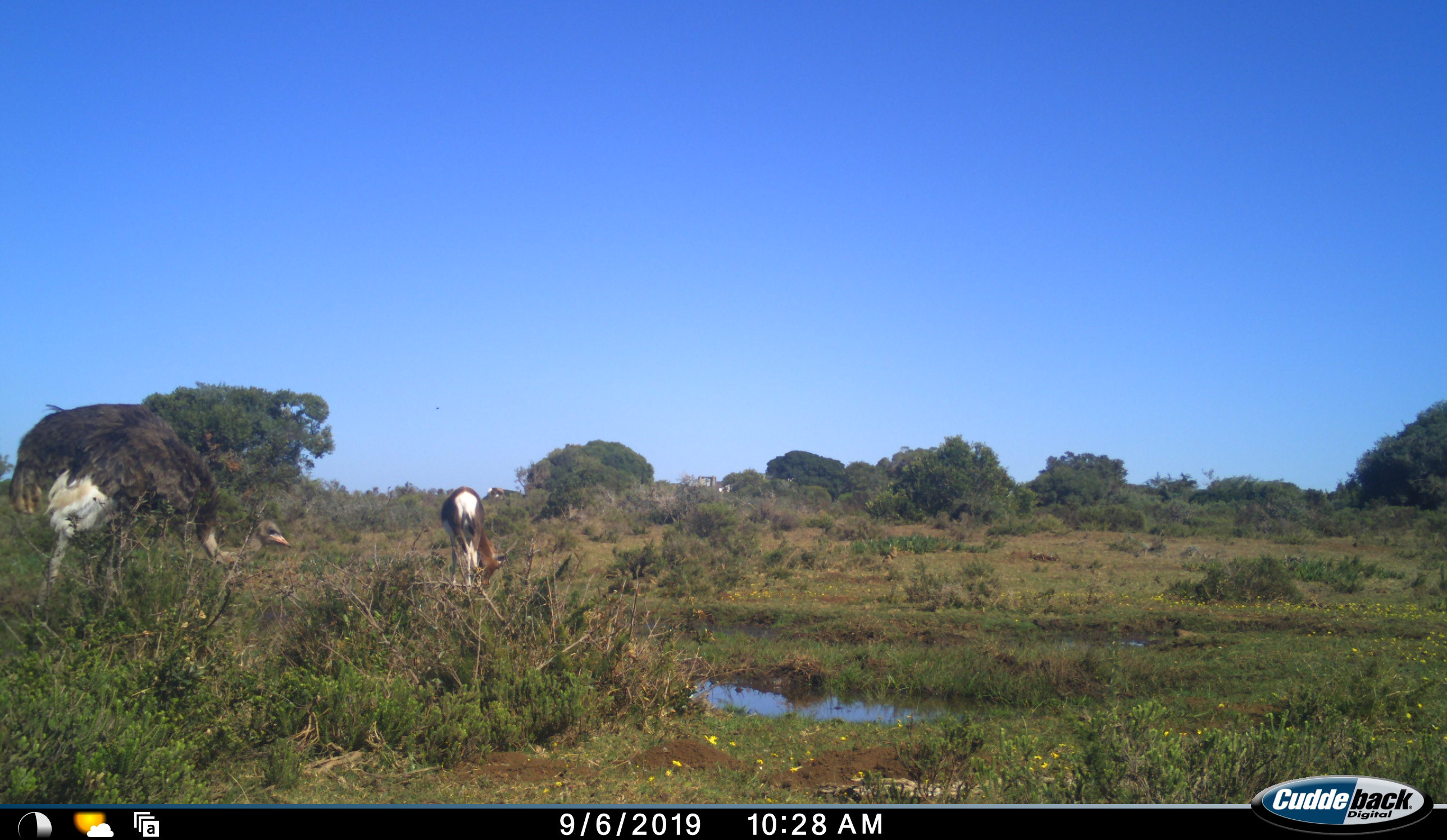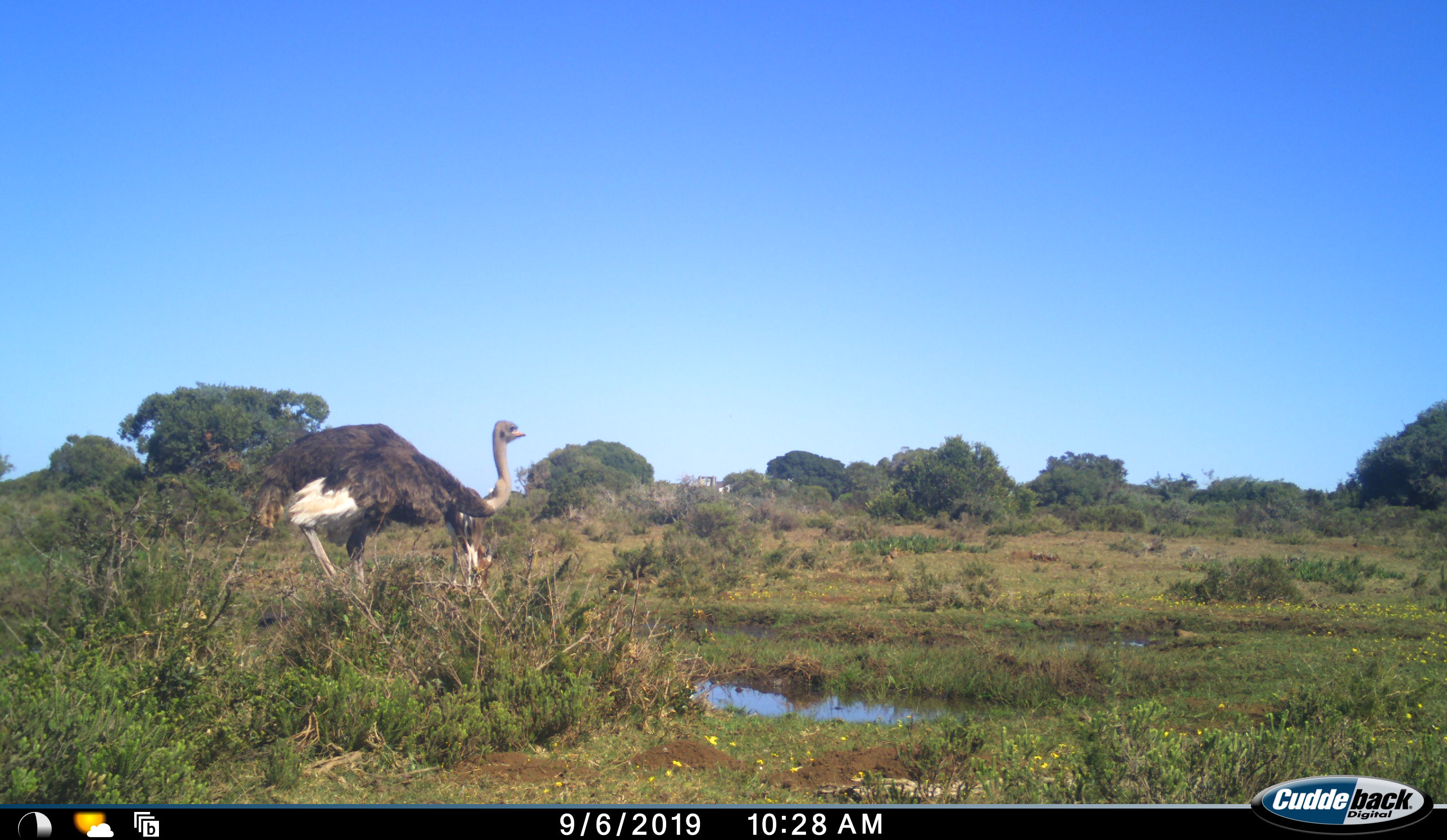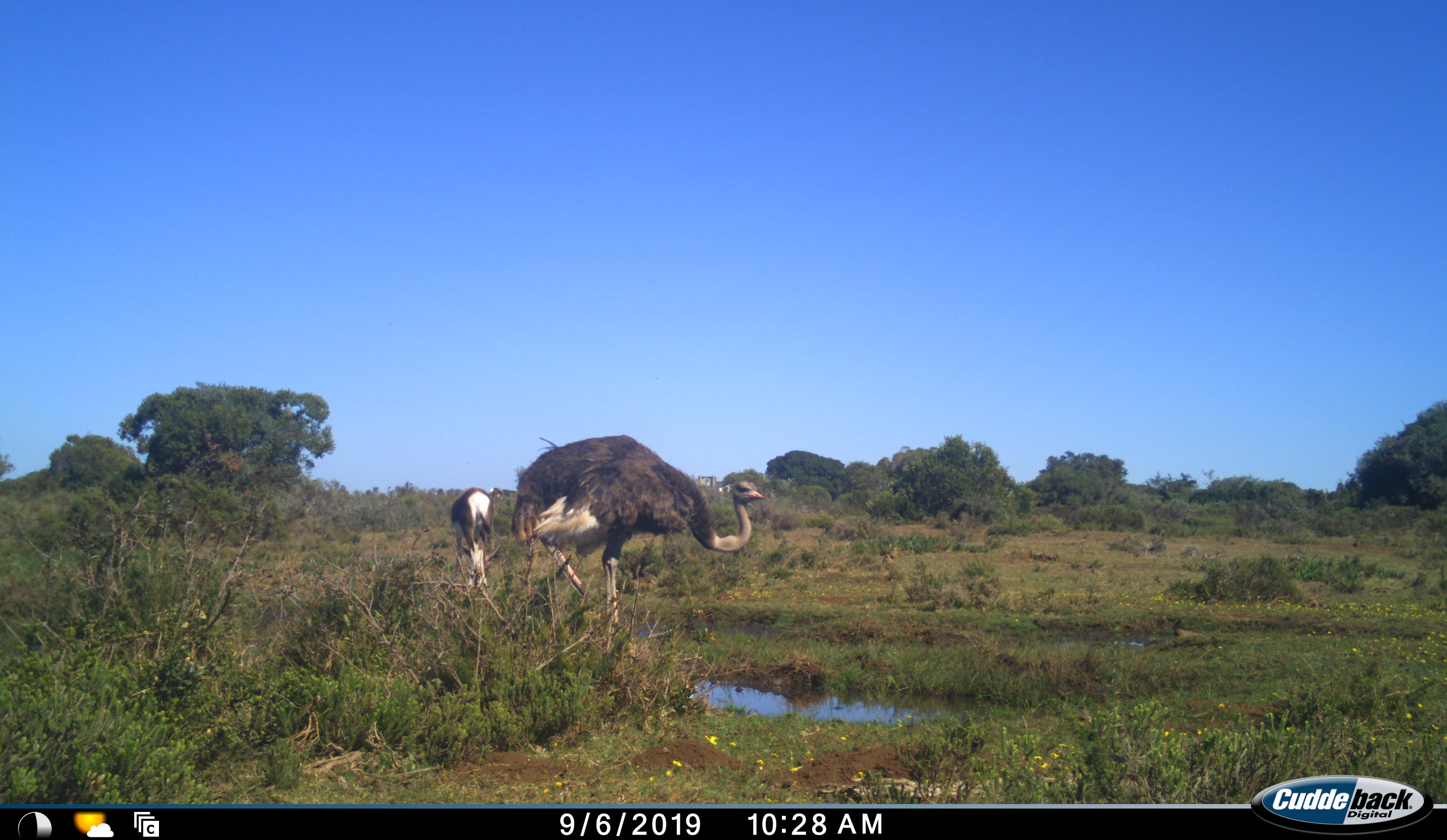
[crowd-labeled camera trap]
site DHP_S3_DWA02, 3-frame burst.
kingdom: Animalia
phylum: Chordata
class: Mammalia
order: Artiodactyla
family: Bovidae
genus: Damaliscus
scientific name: Damaliscus pygargus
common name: bontebok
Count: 1.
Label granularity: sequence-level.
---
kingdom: Animalia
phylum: Chordata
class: Aves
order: Struthioniformes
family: Struthionidae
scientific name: Struthionidae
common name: ostrich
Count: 1.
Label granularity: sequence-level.